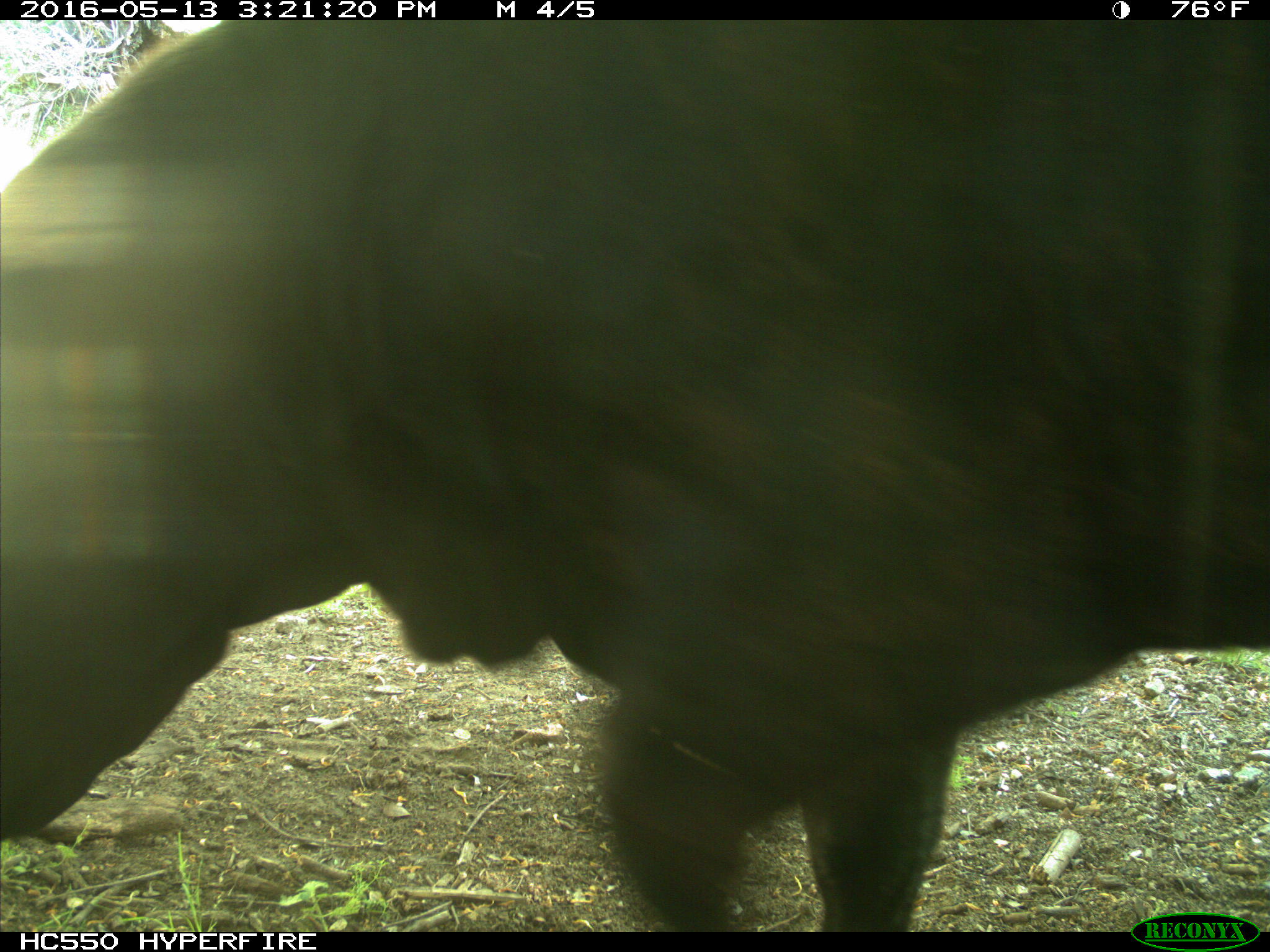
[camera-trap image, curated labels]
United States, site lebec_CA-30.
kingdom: Animalia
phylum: Chordata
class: Mammalia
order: Artiodactyla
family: Bovidae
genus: Bos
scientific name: Bos taurus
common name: domestic cow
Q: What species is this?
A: Bos taurus (domestic cow).